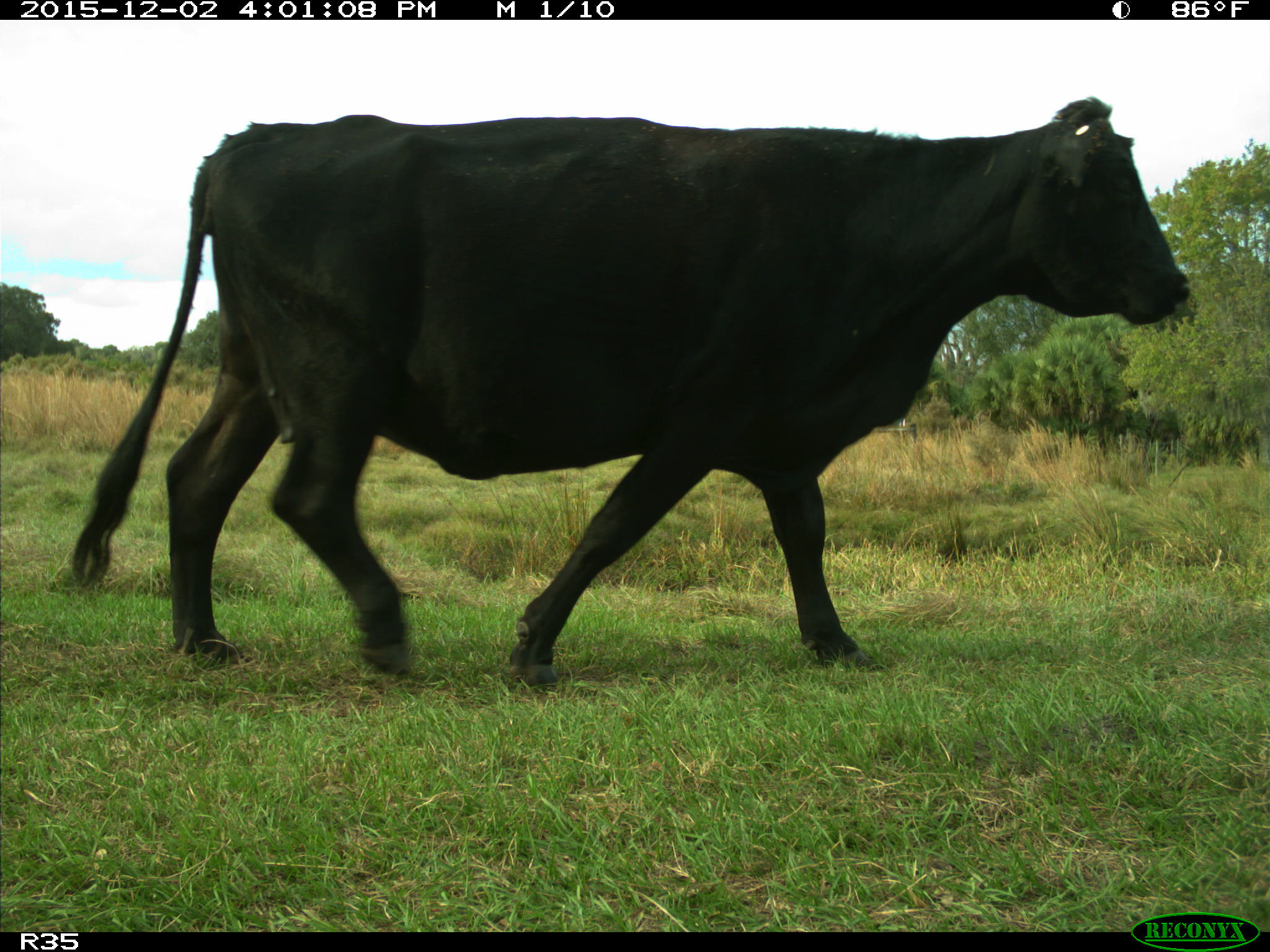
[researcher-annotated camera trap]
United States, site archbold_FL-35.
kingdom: Animalia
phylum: Chordata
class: Mammalia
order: Artiodactyla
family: Bovidae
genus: Bos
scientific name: Bos taurus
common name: domestic cow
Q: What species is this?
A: Bos taurus (domestic cow).